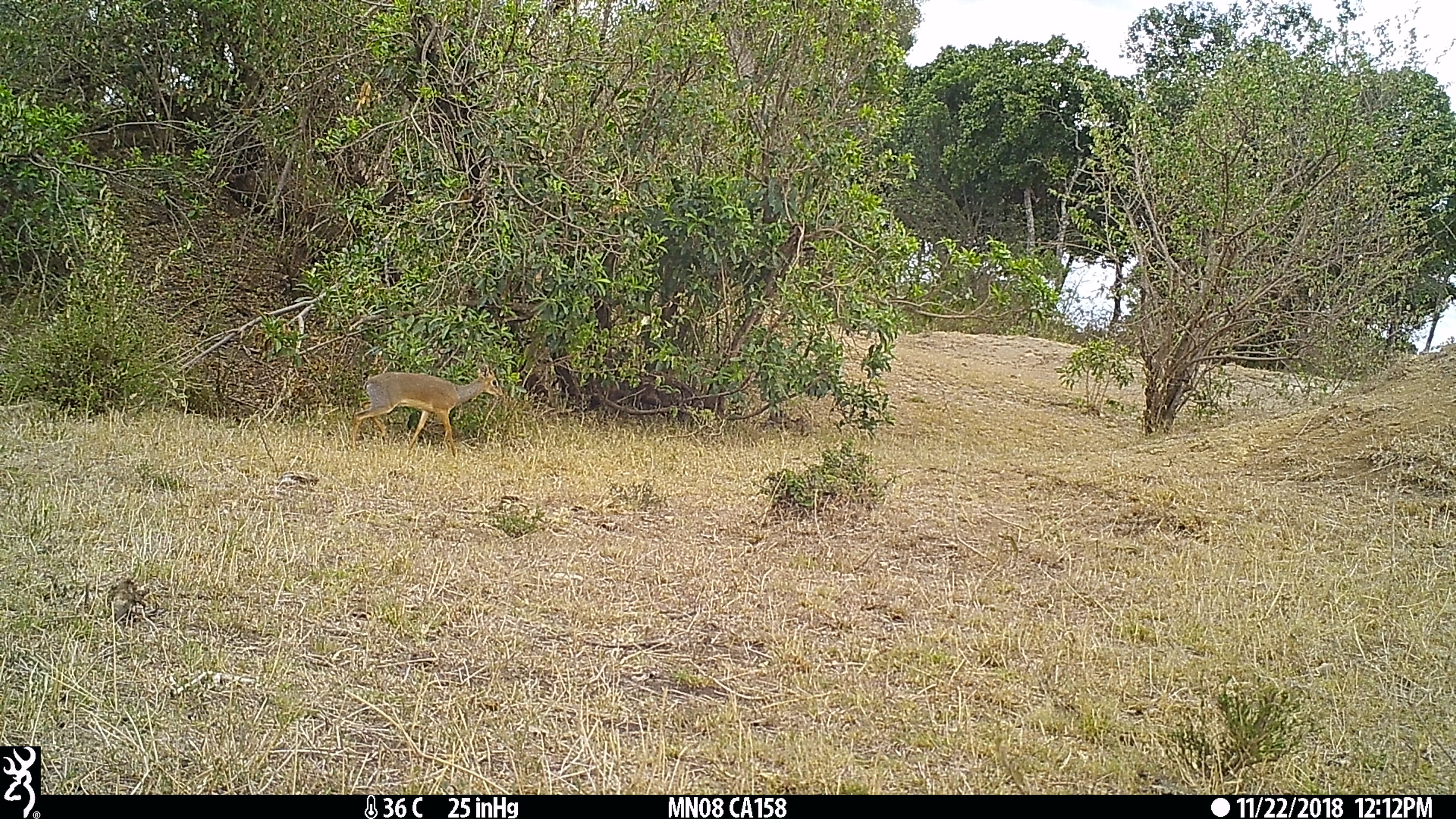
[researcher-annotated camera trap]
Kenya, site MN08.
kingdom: Animalia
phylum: Chordata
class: Mammalia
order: Artiodactyla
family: Bovidae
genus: Madoqua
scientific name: Madoqua kirkii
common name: kirk's dik-dik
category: dikdik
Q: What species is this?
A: Dikdik (kirk's dik-dik) (Madoqua kirkii).